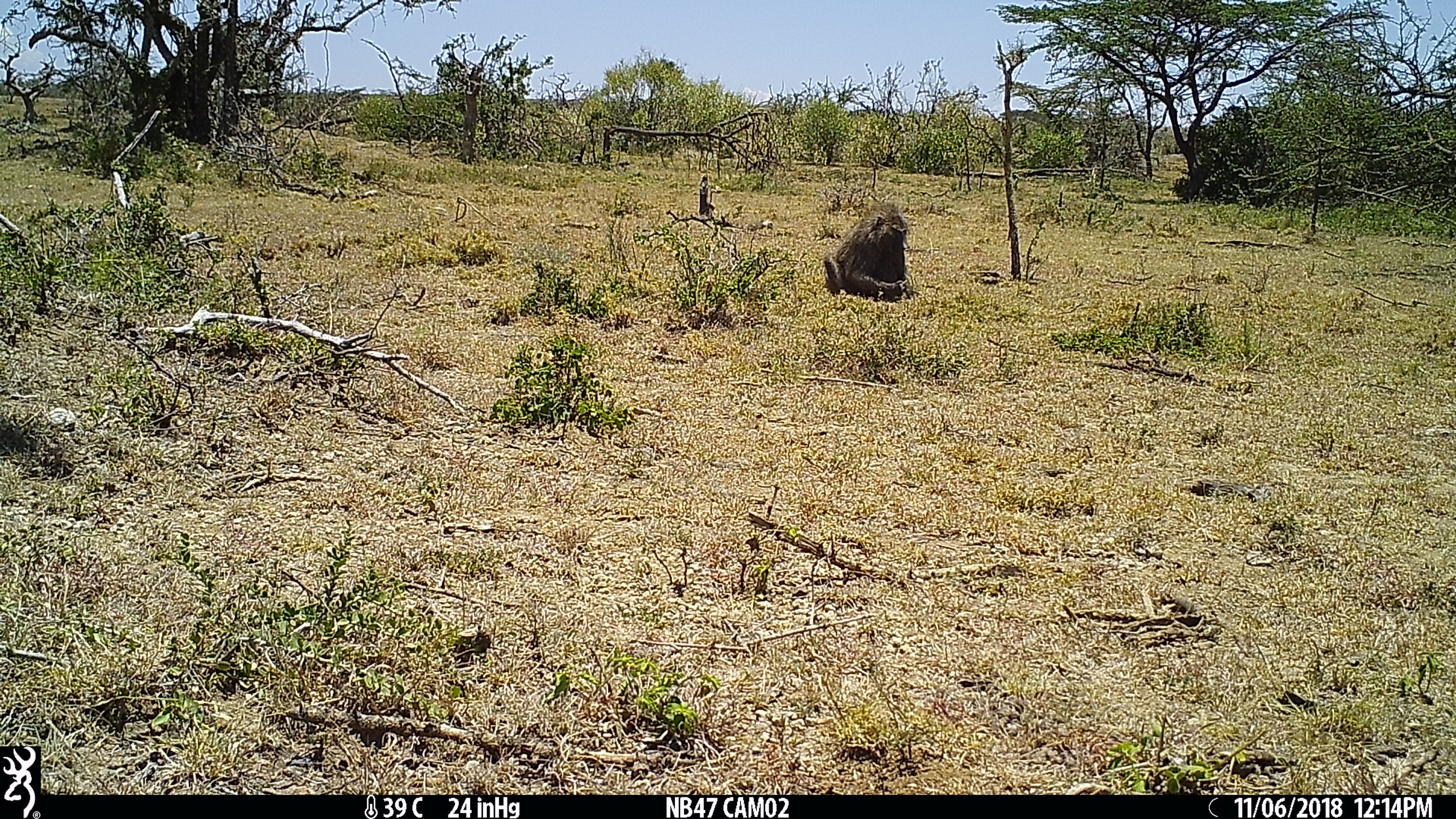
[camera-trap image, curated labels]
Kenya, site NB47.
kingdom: Animalia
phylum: Chordata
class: Mammalia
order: Primates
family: Cercopithecidae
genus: Papio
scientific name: Papio anubis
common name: olive baboon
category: baboon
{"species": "baboon (olive baboon) (Papio anubis)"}